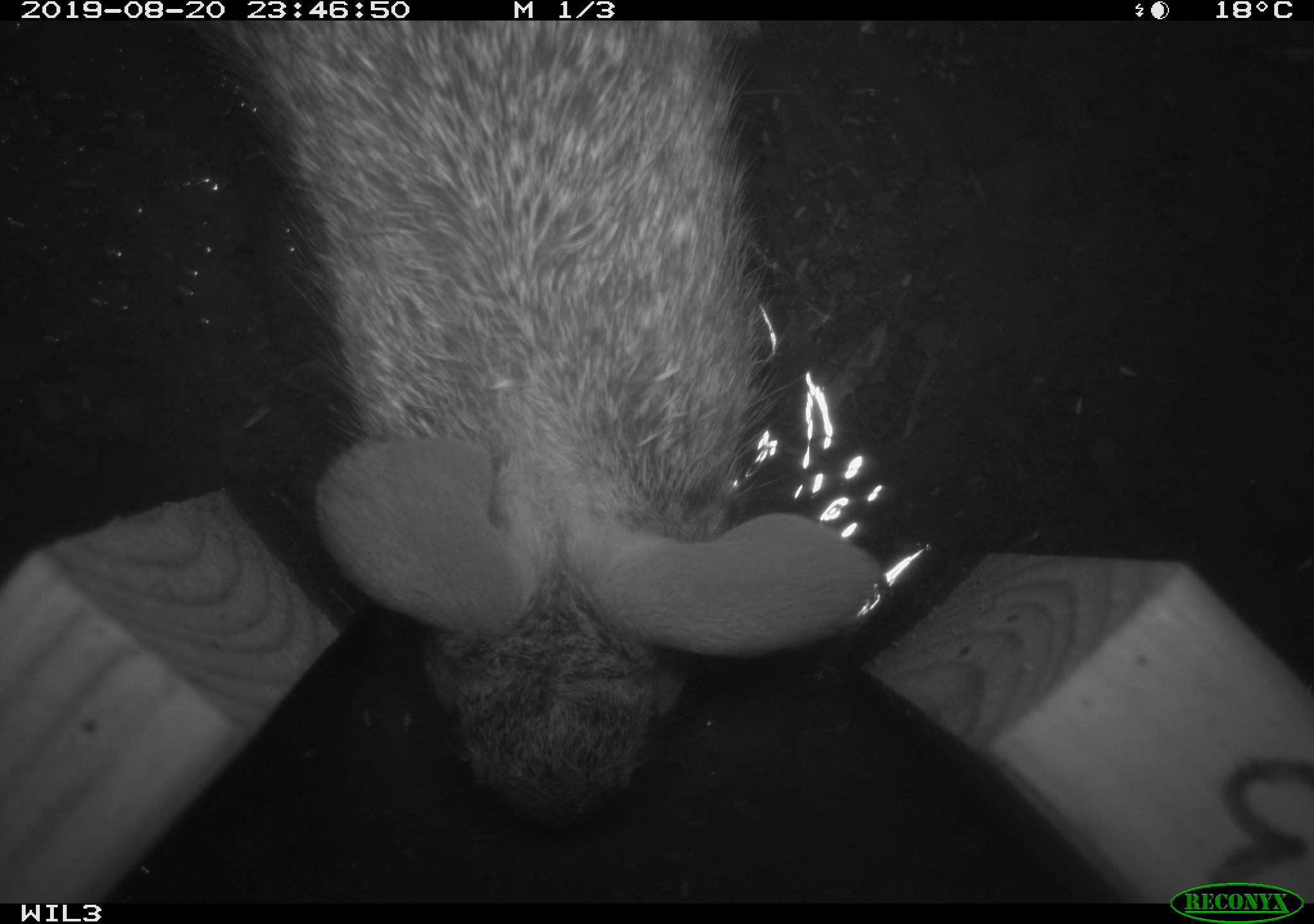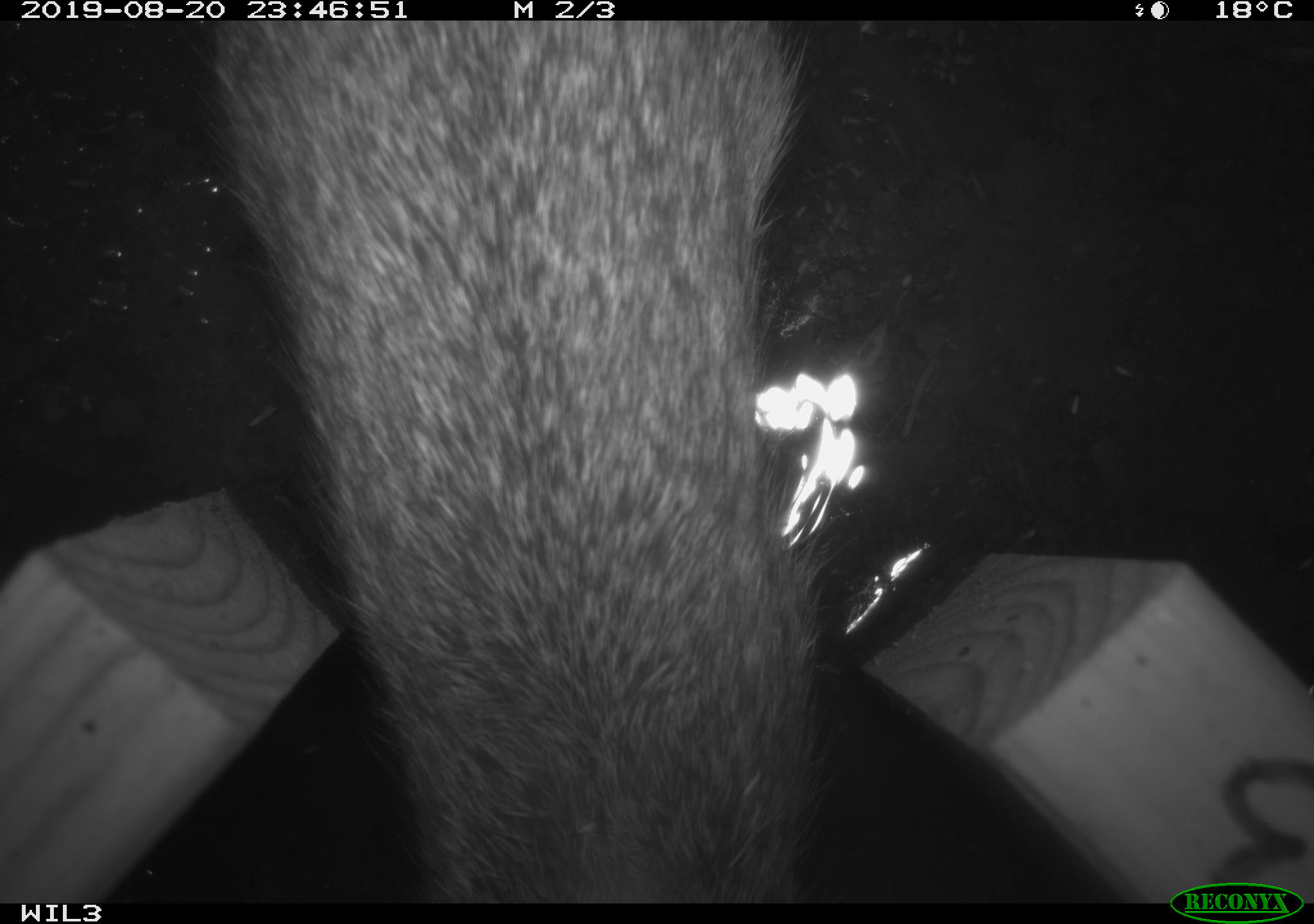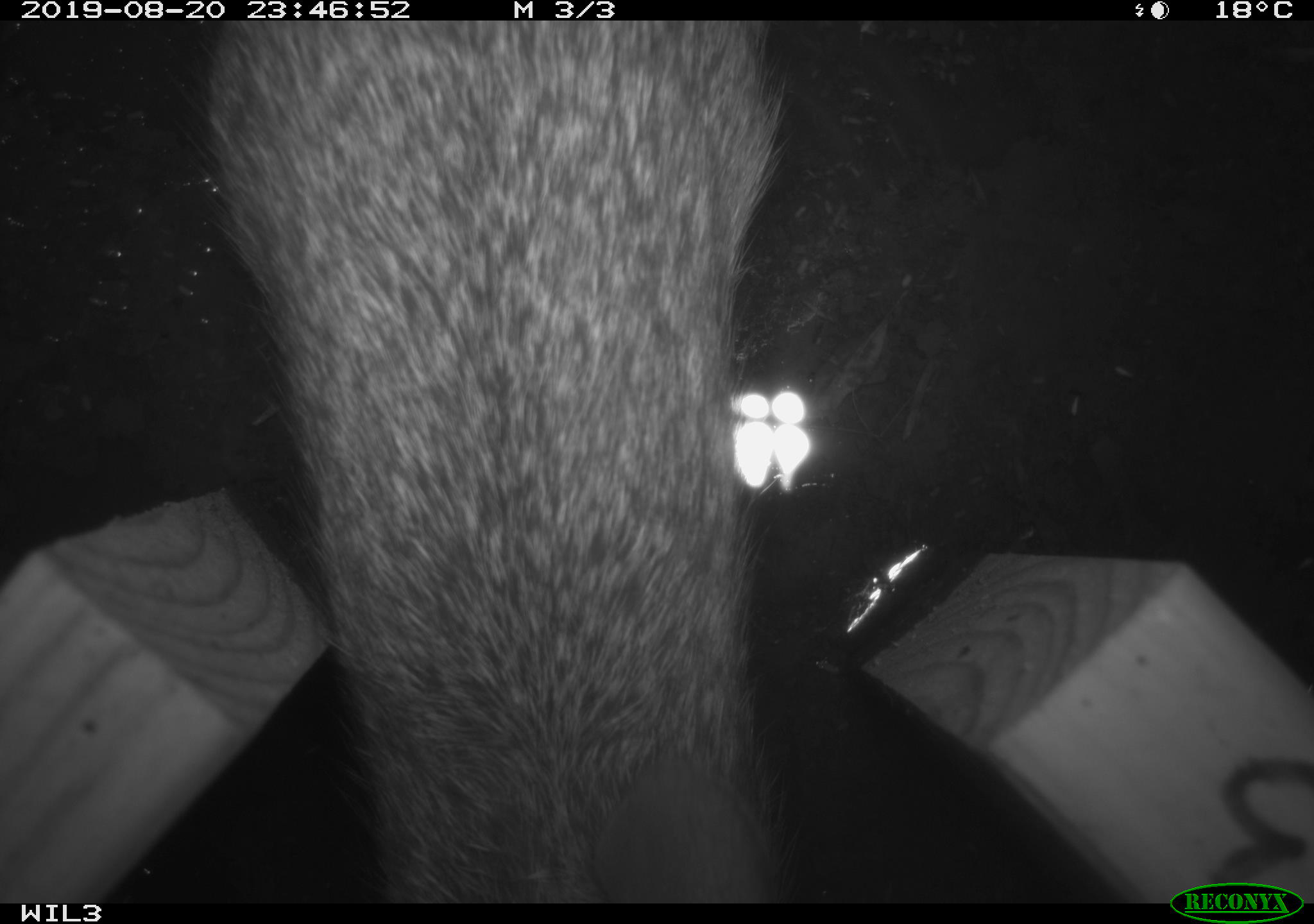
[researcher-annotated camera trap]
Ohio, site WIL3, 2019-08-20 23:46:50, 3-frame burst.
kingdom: Animalia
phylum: Chordata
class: Mammalia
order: Lagomorpha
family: Leporidae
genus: Sylvilagus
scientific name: Sylvilagus floridanus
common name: eastern cottontail